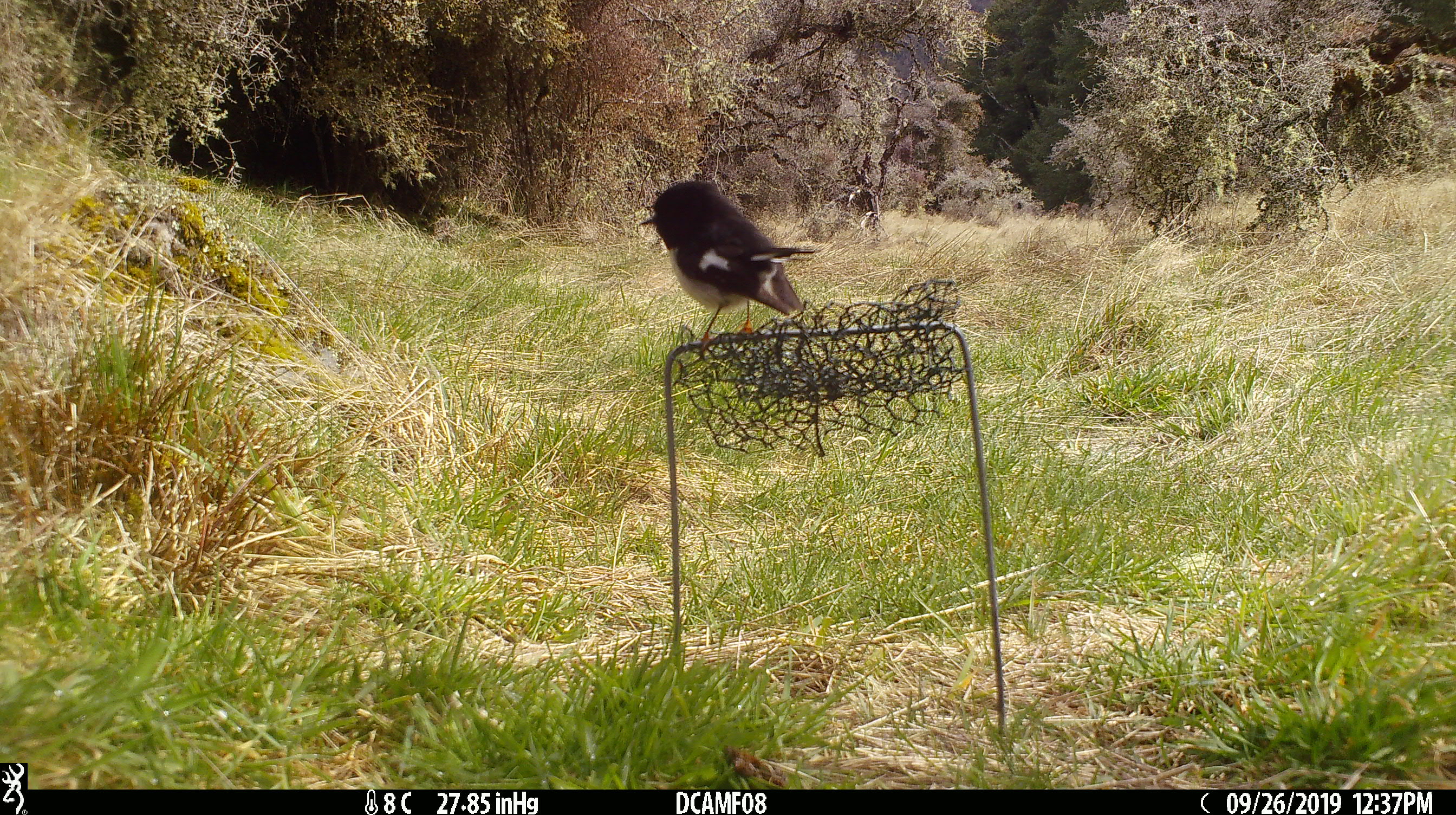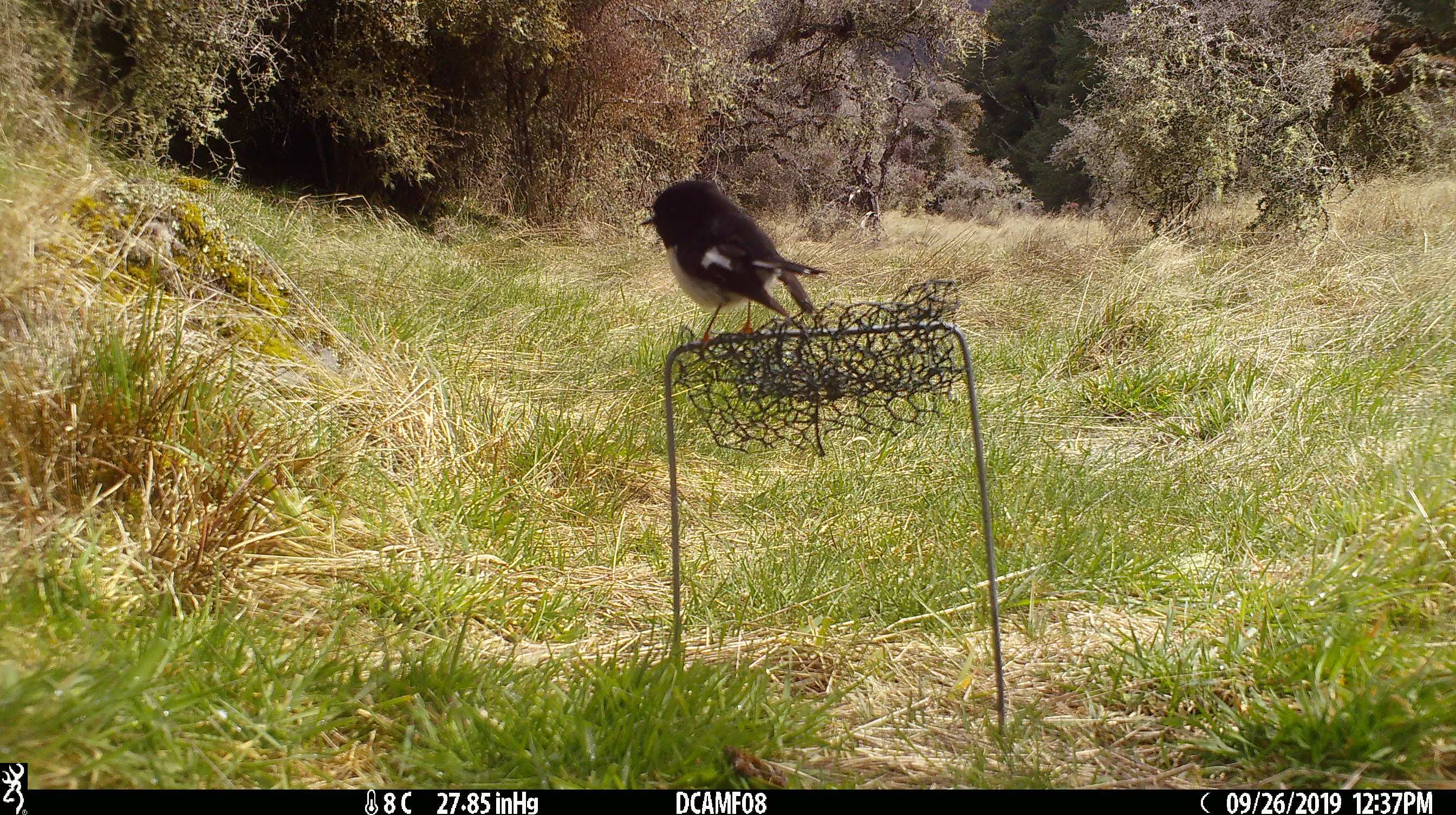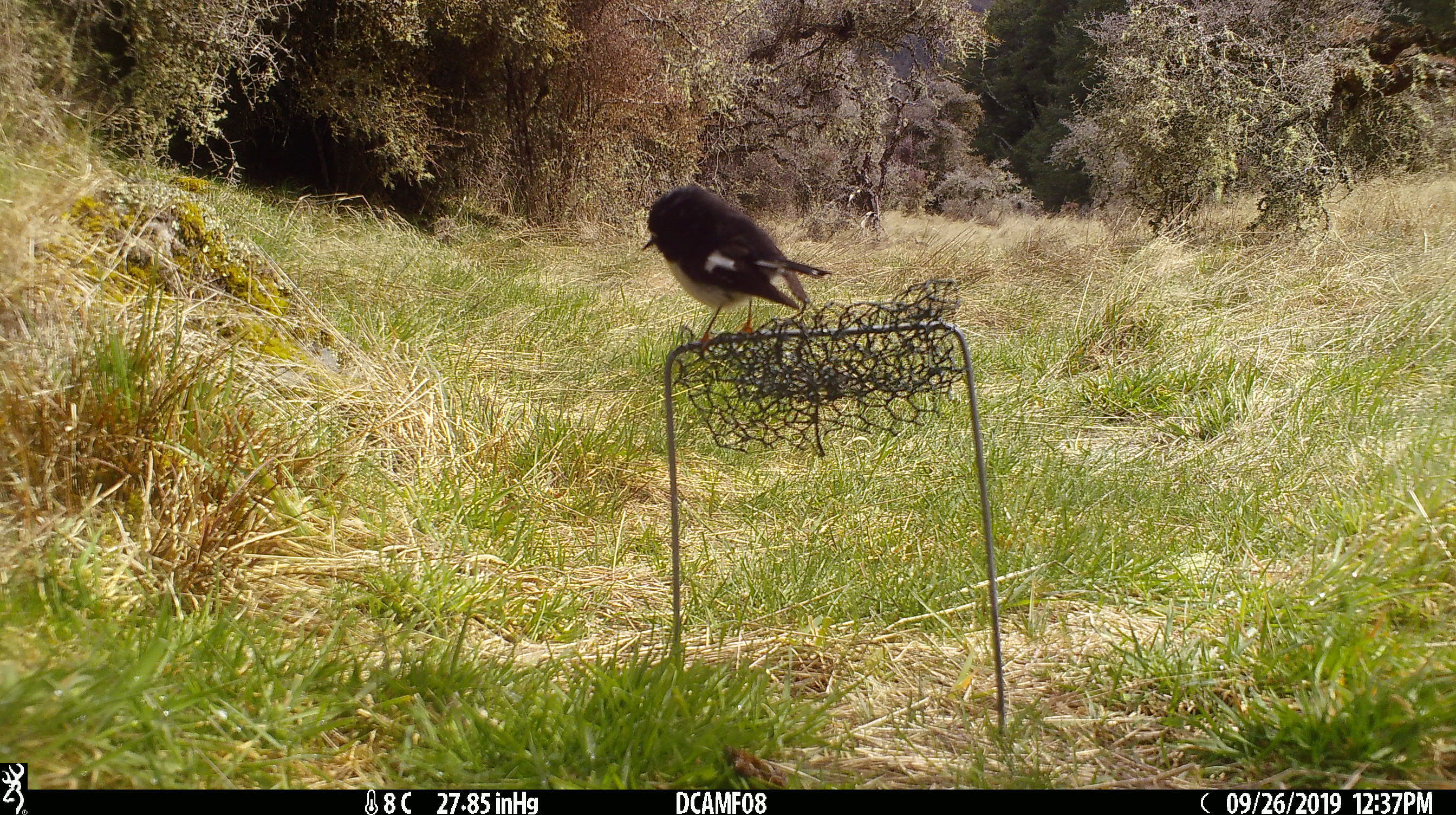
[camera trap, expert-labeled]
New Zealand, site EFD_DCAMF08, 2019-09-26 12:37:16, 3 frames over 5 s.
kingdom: Animalia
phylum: Chordata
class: Aves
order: Passeriformes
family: Petroicidae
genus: Petroica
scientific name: Petroica macrocephala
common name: tomtit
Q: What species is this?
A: Tomtit (Petroica macrocephala).